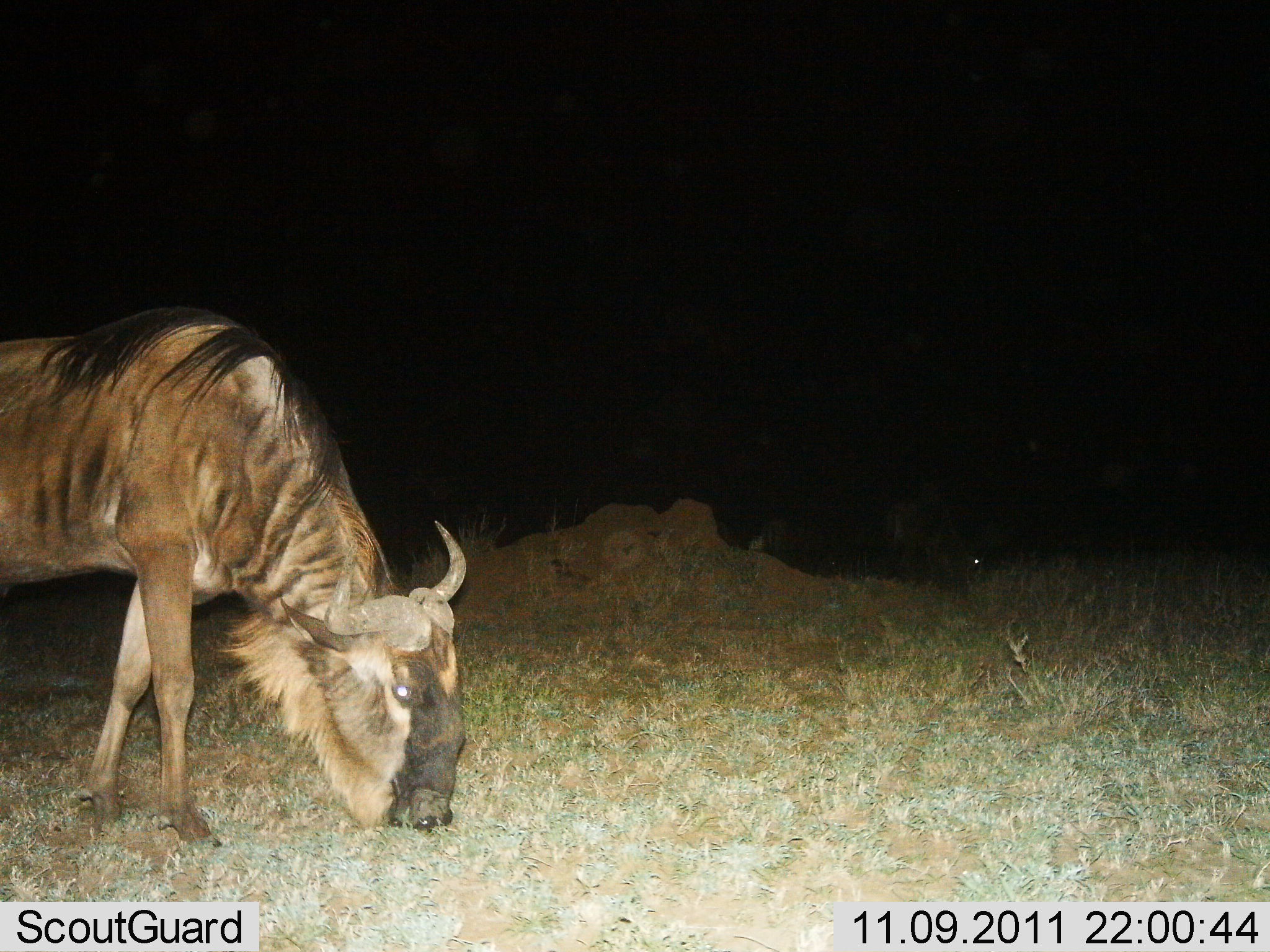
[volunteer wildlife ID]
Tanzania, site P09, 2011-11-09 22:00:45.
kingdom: Animalia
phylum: Chordata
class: Mammalia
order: Artiodactyla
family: Bovidae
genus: Connochaetes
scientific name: Connochaetes taurinus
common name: blue wildebeest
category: wildebeest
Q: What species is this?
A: Wildebeest (blue wildebeest) (Connochaetes taurinus).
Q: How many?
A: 1.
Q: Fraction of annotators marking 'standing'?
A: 13%.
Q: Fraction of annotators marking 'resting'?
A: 7%.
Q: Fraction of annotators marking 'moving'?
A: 0%.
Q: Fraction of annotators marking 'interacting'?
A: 0%.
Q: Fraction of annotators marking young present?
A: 0%.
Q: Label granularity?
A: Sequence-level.